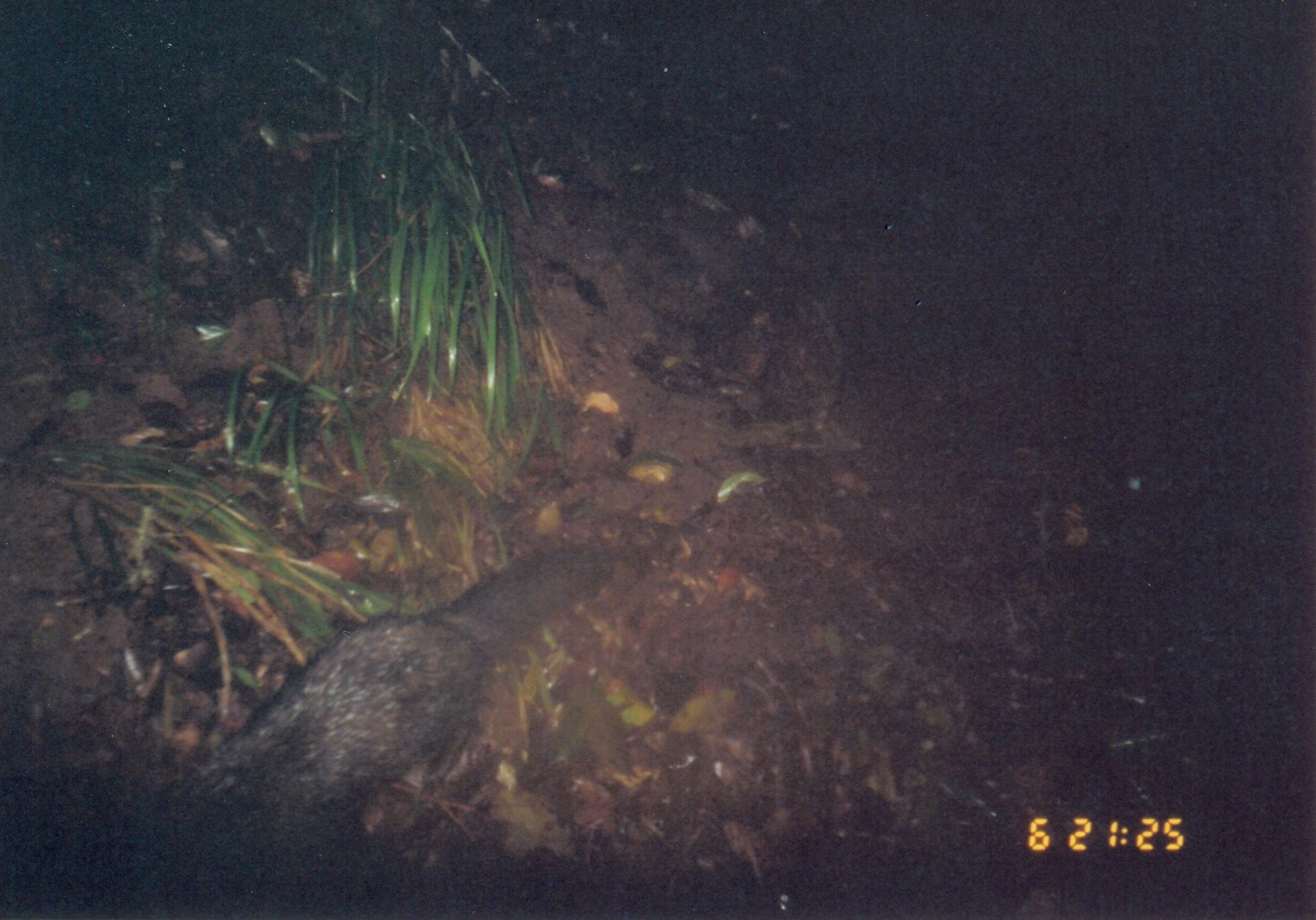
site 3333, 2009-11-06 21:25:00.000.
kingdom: Animalia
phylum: Chordata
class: Mammalia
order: Carnivora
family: Herpestidae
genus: Bdeogale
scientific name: Bdeogale crassicauda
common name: bushy-tailed mongoose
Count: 1.